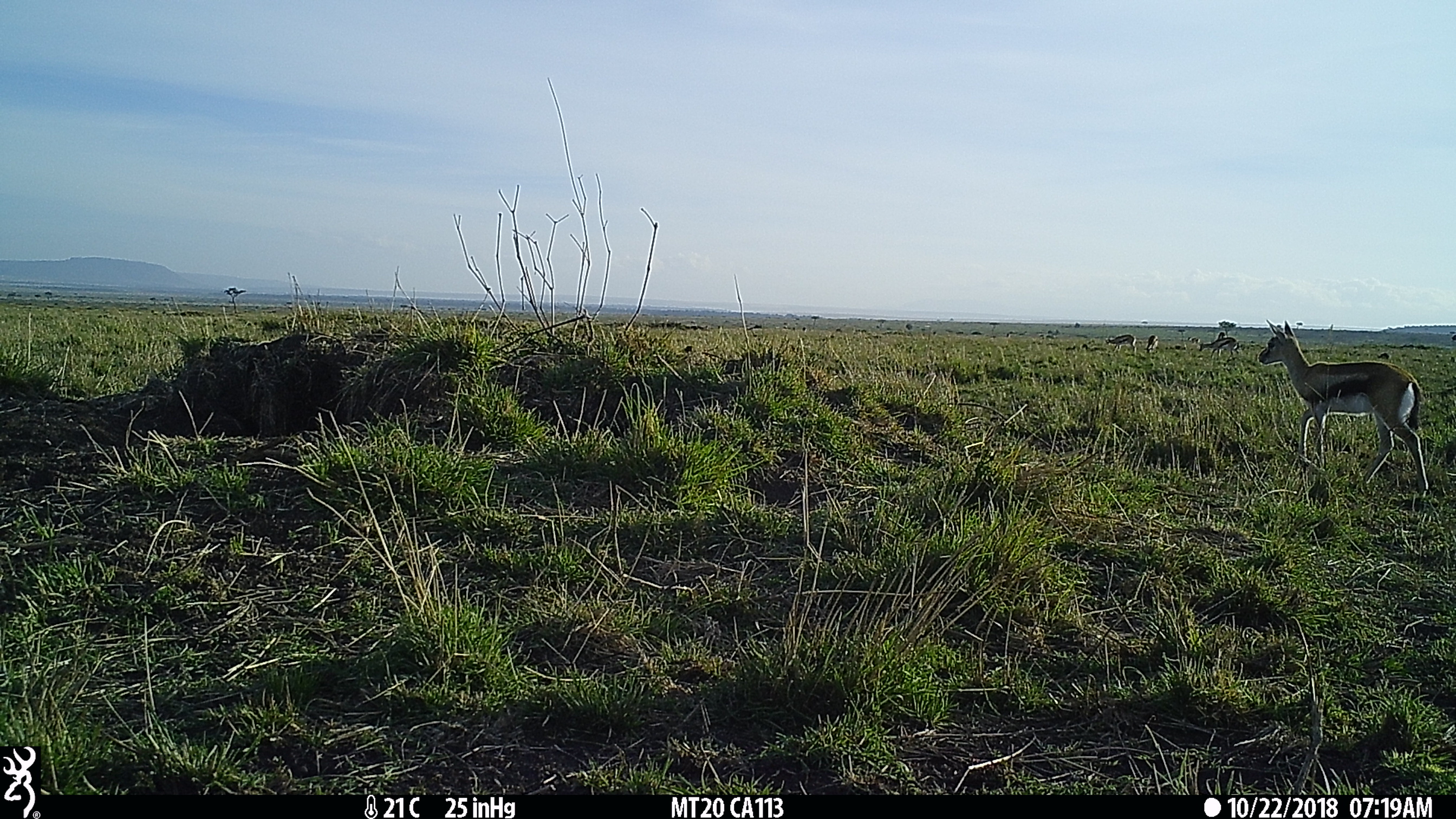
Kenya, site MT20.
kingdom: Animalia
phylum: Chordata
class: Mammalia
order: Artiodactyla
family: Bovidae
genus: Eudorcas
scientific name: Eudorcas thomsonii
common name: thomon's gazelle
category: gazelle thomsons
Gazelle thomsons (thomon's gazelle) (Eudorcas thomsonii).